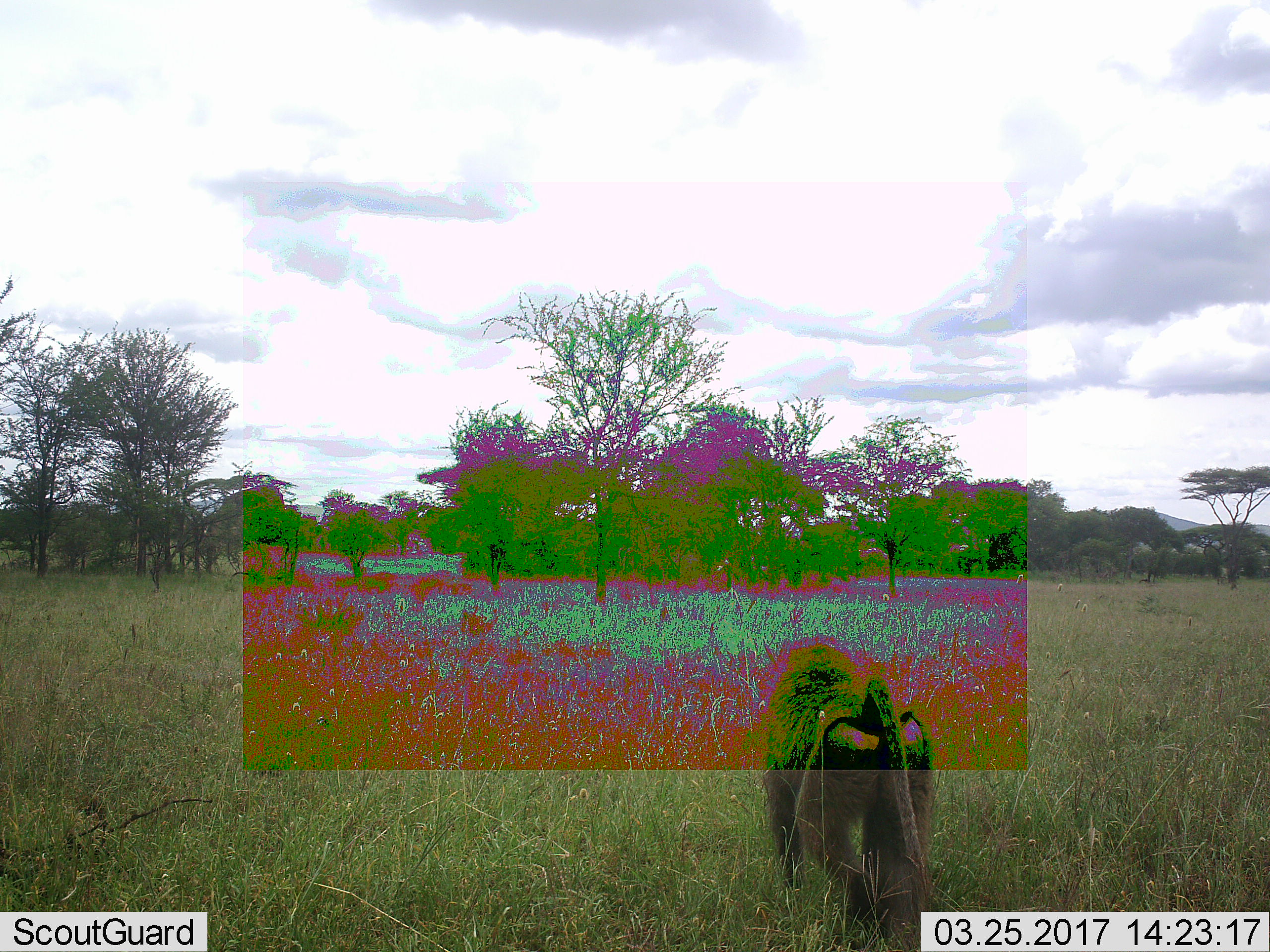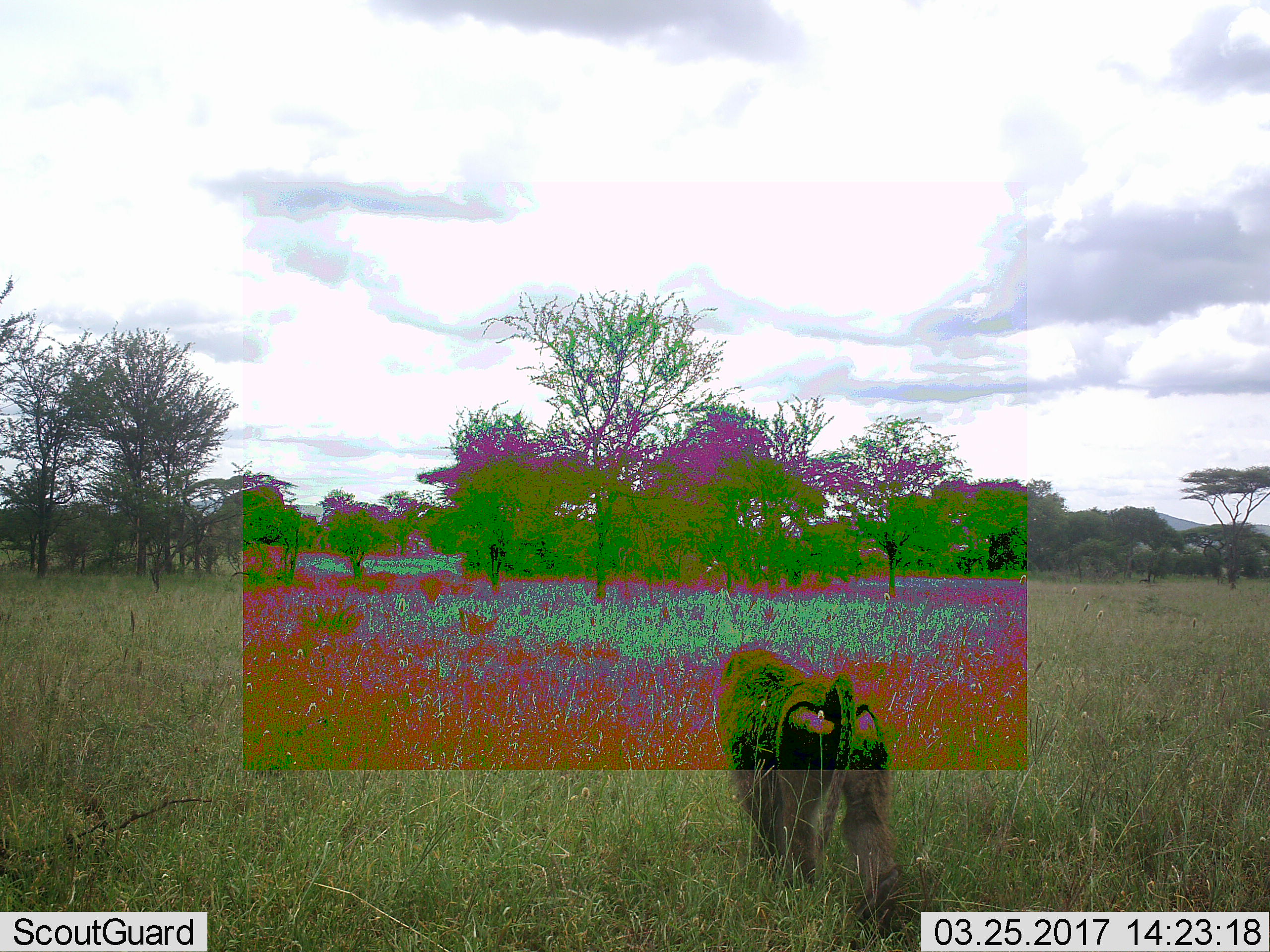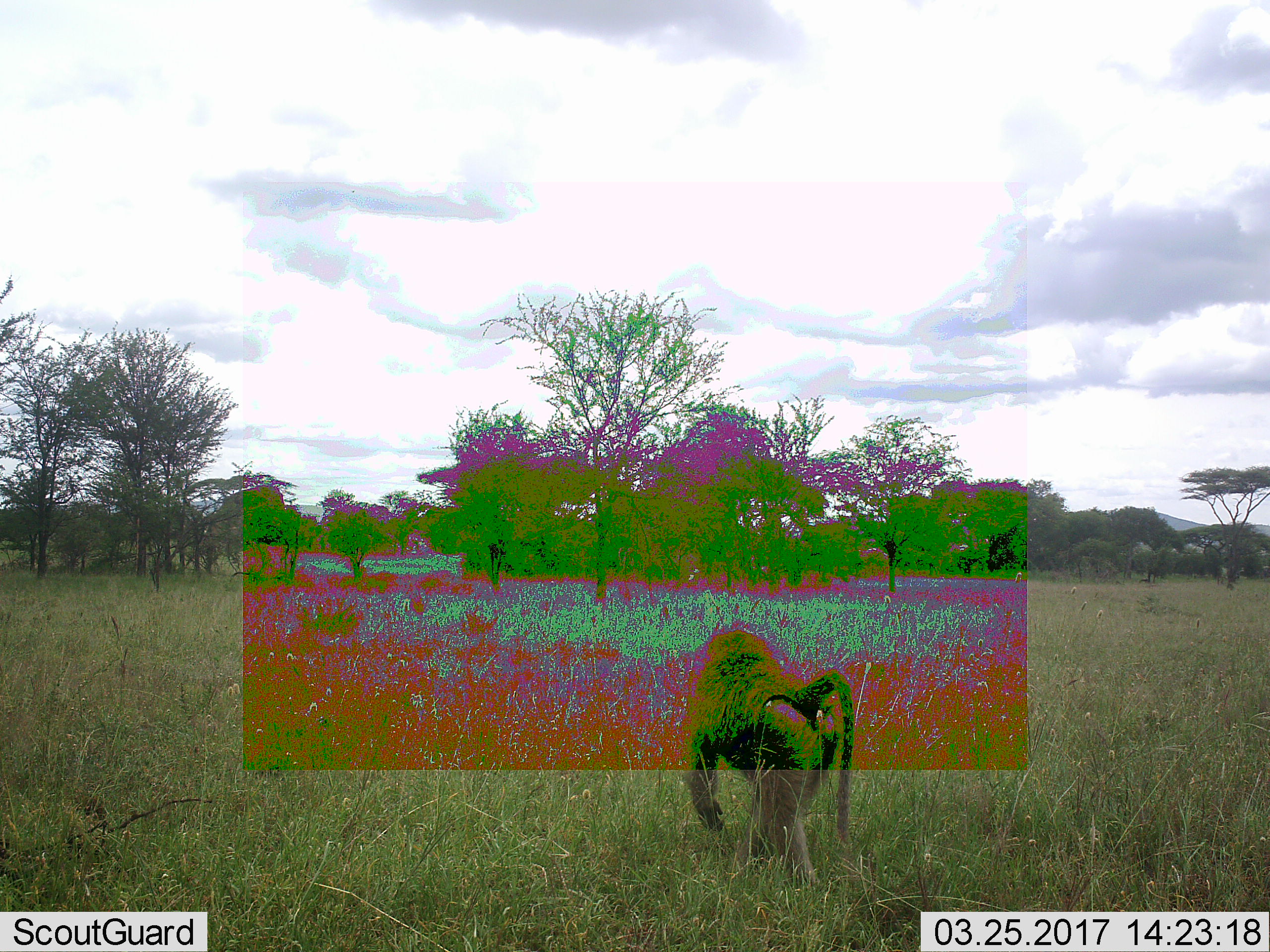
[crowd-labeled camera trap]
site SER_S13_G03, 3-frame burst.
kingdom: Animalia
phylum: Chordata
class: Mammalia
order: Primates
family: Cercopithecidae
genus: Papio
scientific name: Papio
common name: baboon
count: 1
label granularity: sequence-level